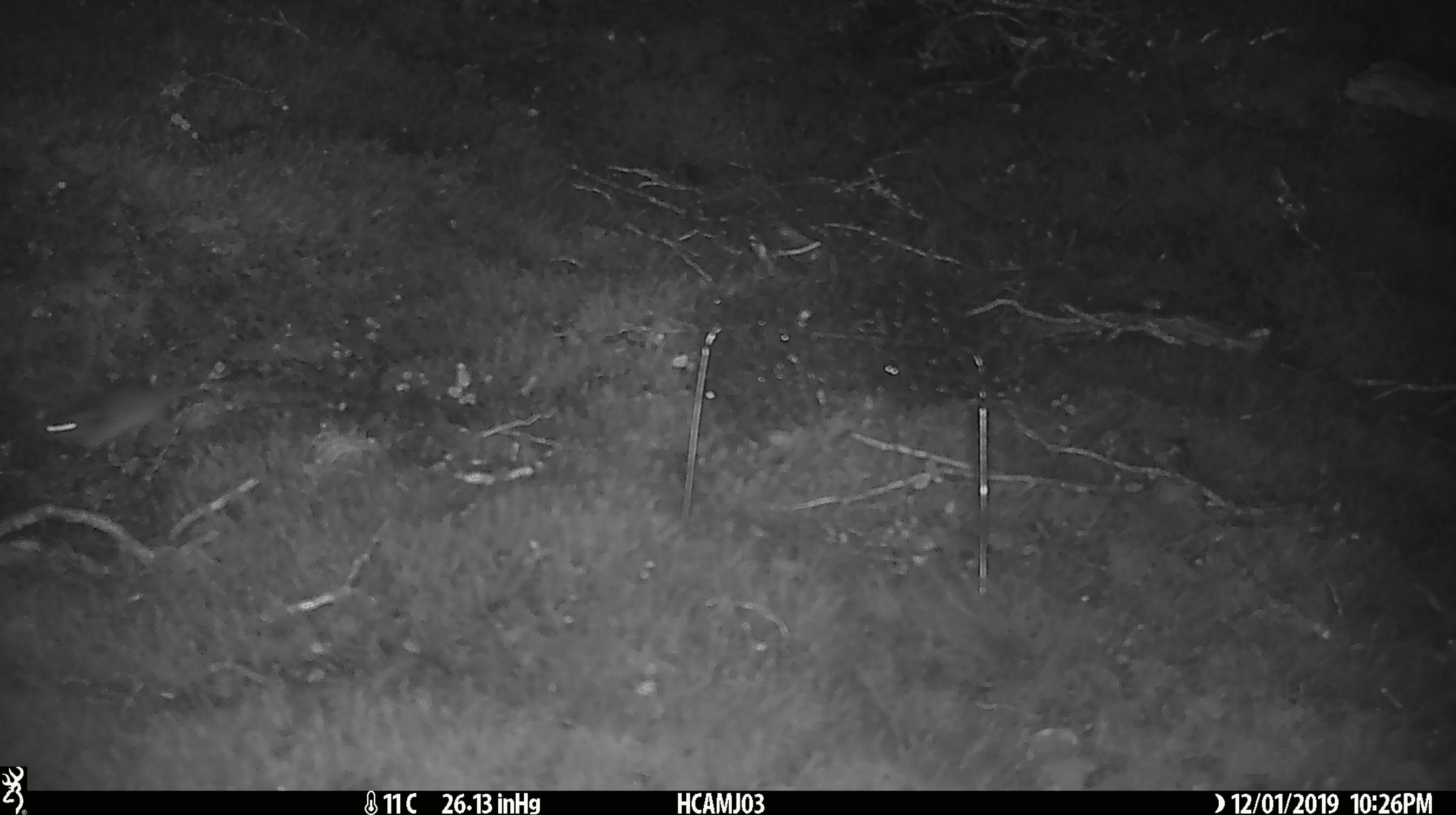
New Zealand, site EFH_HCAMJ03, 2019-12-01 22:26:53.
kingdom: Animalia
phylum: Chordata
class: Mammalia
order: Rodentia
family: Muridae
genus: Mus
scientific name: Mus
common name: mouse